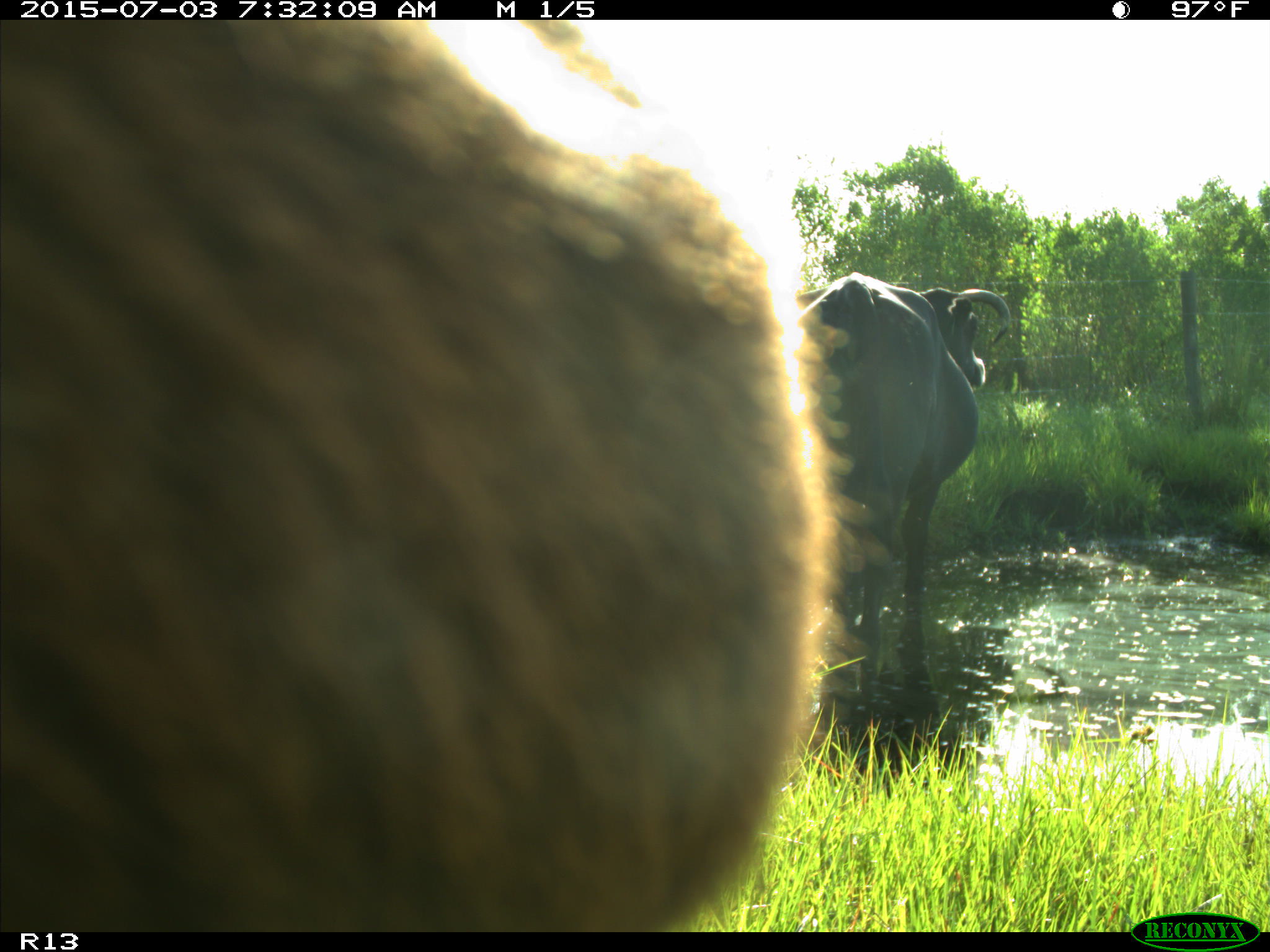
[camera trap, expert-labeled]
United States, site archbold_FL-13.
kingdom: Animalia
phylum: Chordata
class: Mammalia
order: Artiodactyla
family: Bovidae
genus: Bos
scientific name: Bos taurus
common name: domestic cow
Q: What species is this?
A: Bos taurus (domestic cow).